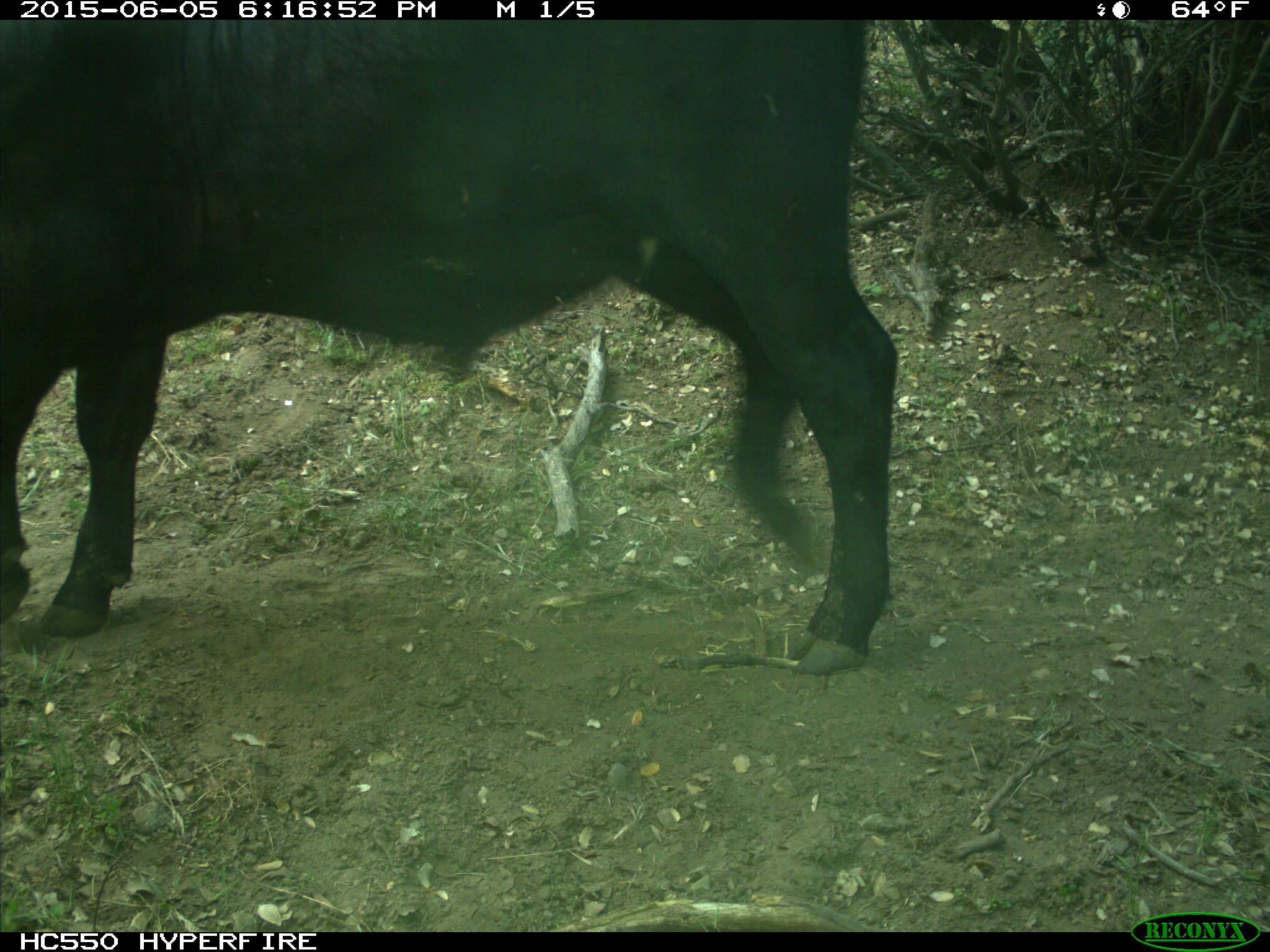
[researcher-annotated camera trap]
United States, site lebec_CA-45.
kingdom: Animalia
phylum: Chordata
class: Mammalia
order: Artiodactyla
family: Bovidae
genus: Bos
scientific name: Bos taurus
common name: domestic cow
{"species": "Bos taurus (domestic cow)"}